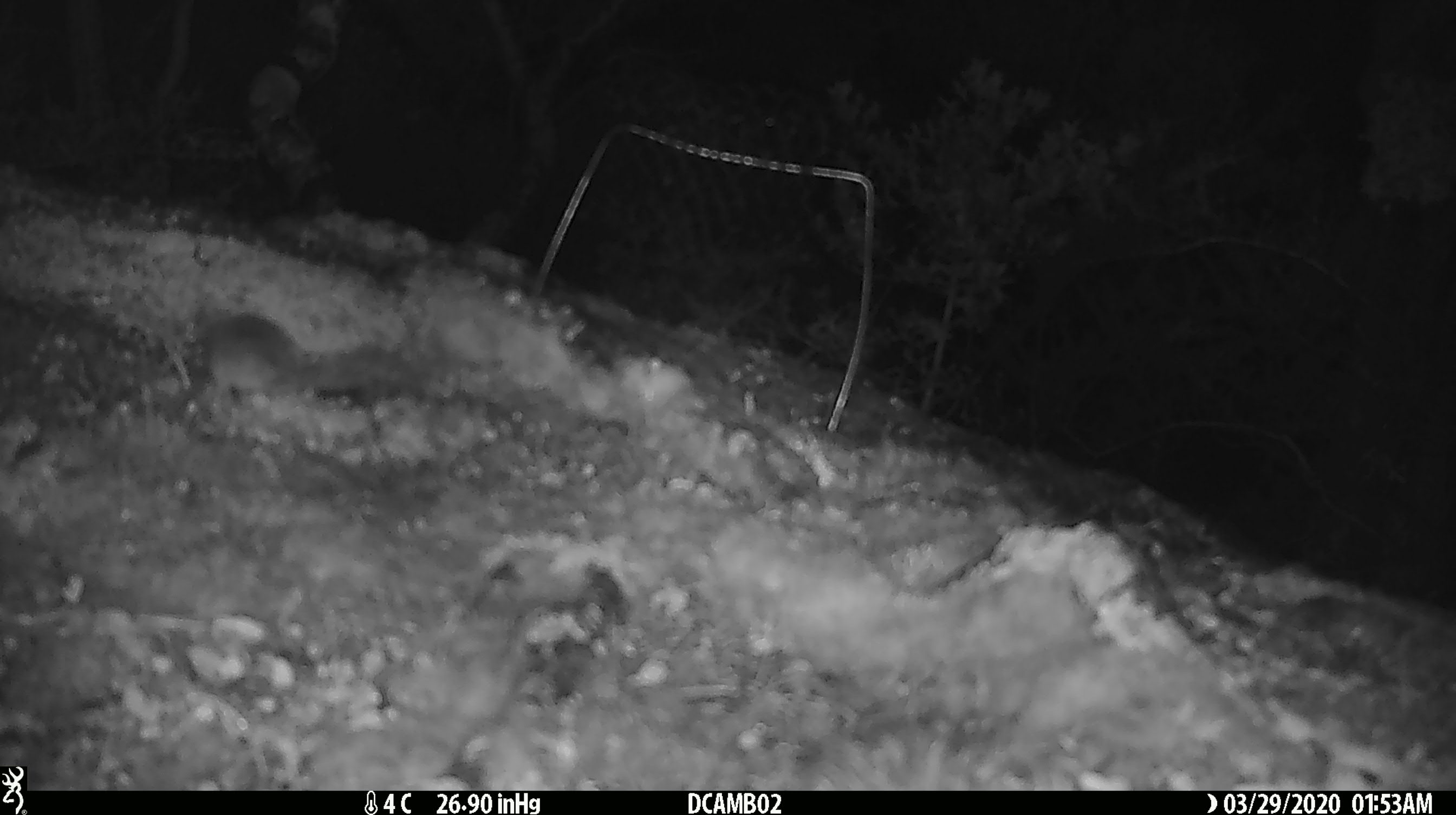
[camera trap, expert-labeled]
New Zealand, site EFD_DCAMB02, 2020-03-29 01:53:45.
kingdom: Animalia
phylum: Chordata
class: Mammalia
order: Rodentia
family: Muridae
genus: Mus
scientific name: Mus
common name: mouse